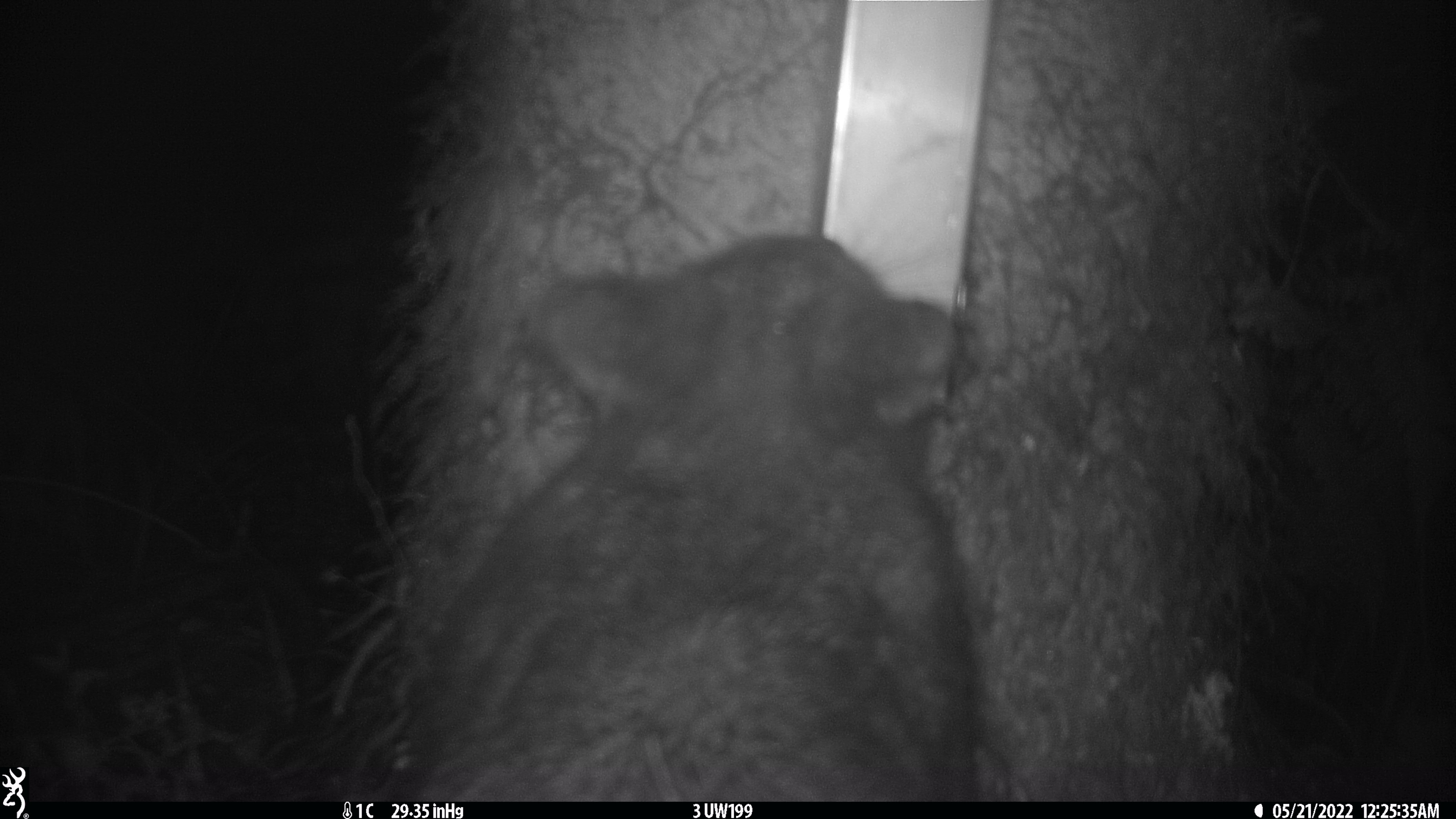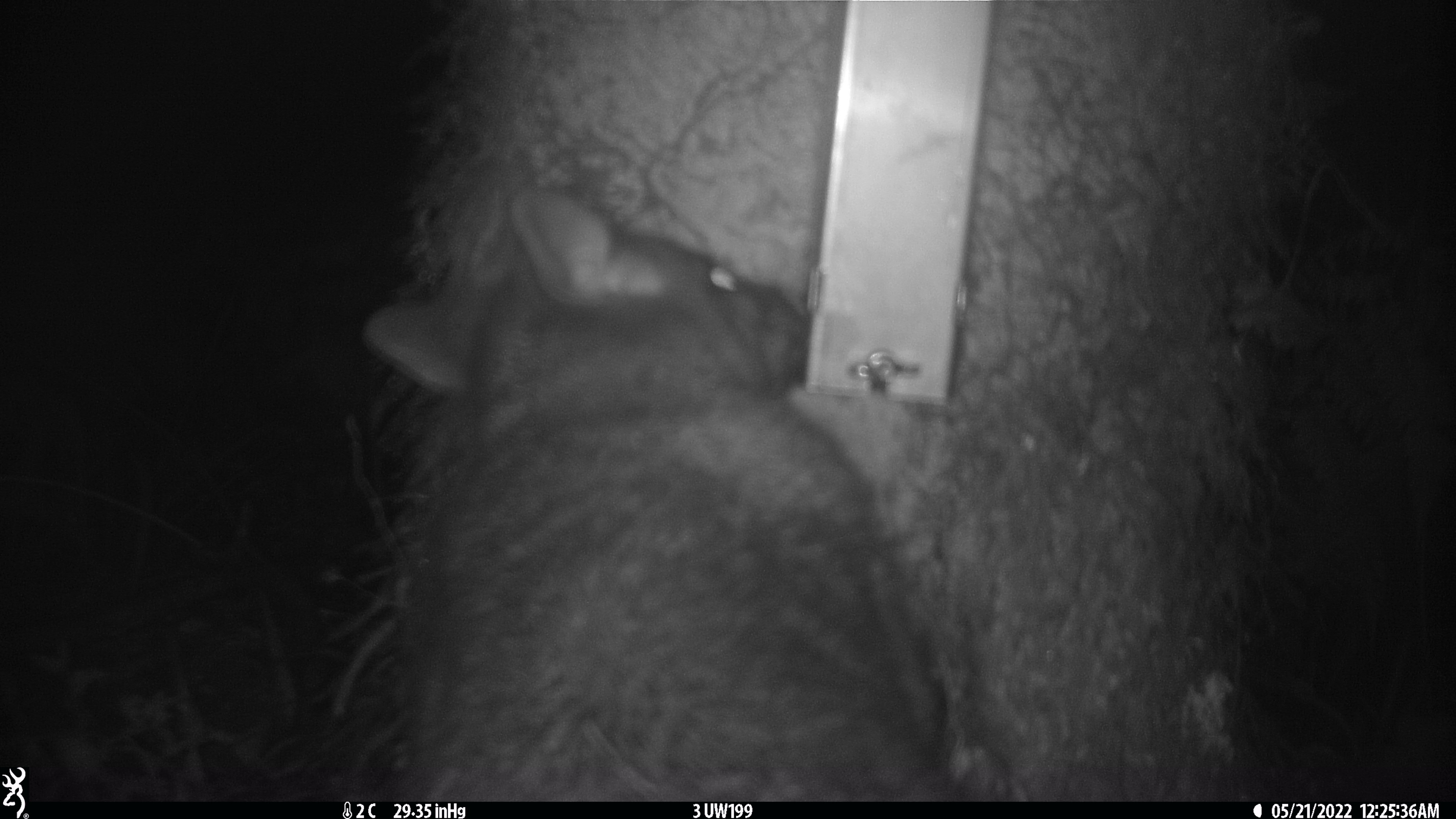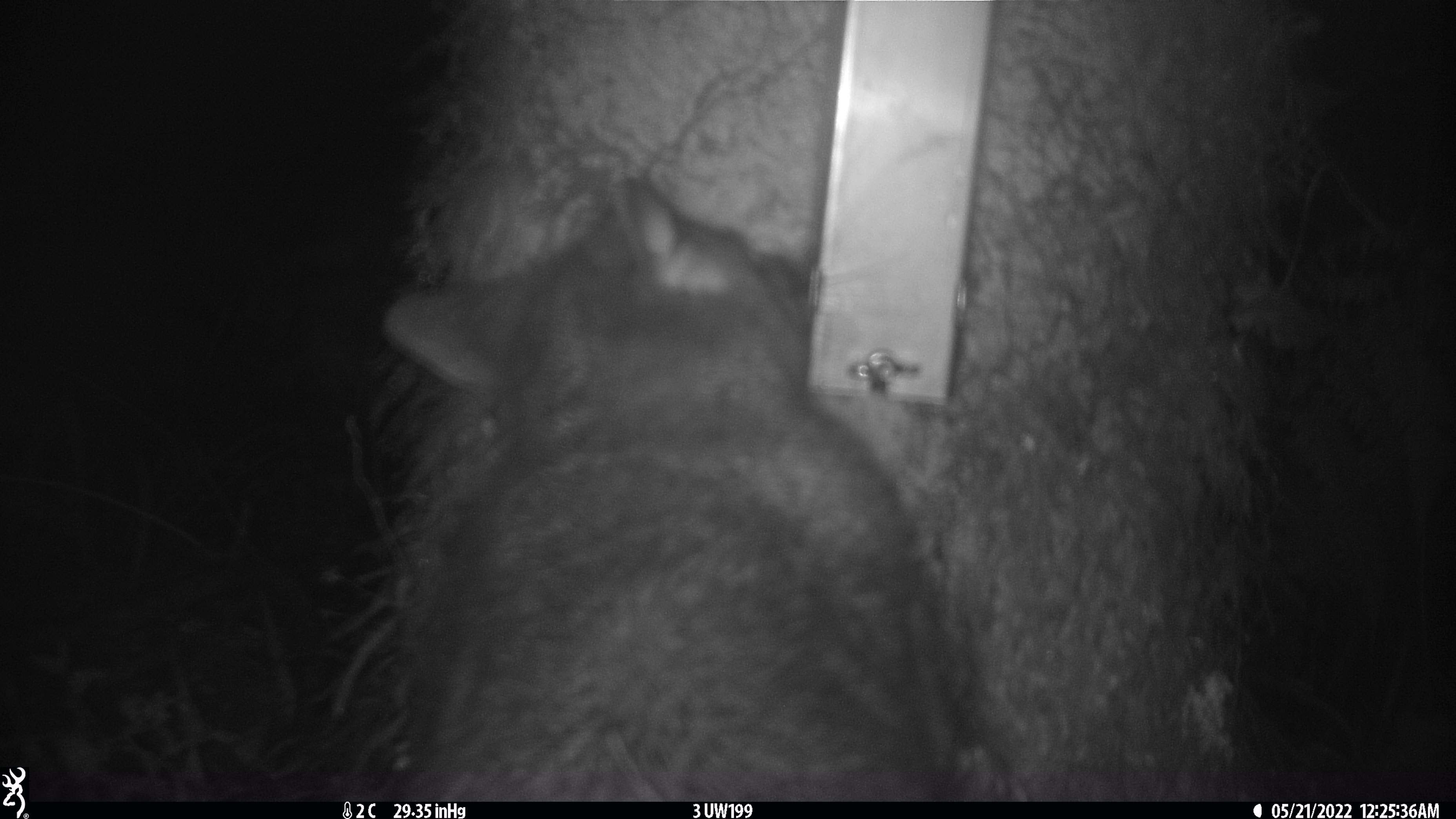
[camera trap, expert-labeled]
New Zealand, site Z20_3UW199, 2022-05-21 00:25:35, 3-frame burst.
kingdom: Animalia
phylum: Chordata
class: Mammalia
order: Diprotodontia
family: Phalangeridae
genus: Trichosurus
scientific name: Trichosurus vulpecula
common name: common brushtail possum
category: possum